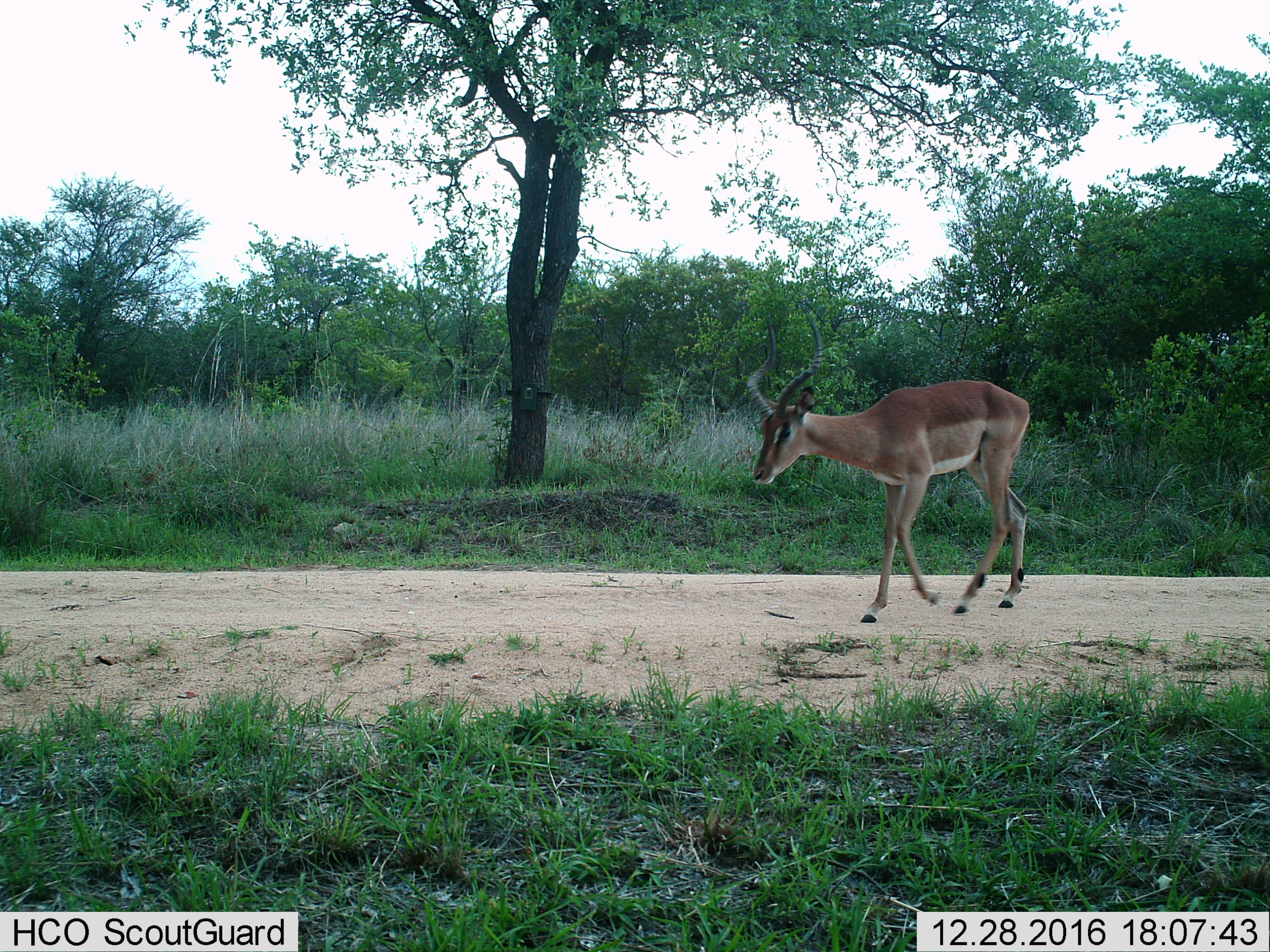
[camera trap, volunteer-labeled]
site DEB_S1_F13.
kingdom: Animalia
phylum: Chordata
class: Mammalia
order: Artiodactyla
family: Bovidae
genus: Aepyceros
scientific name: Aepyceros melampus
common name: impala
Impala (Aepyceros melampus), count 1. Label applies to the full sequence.